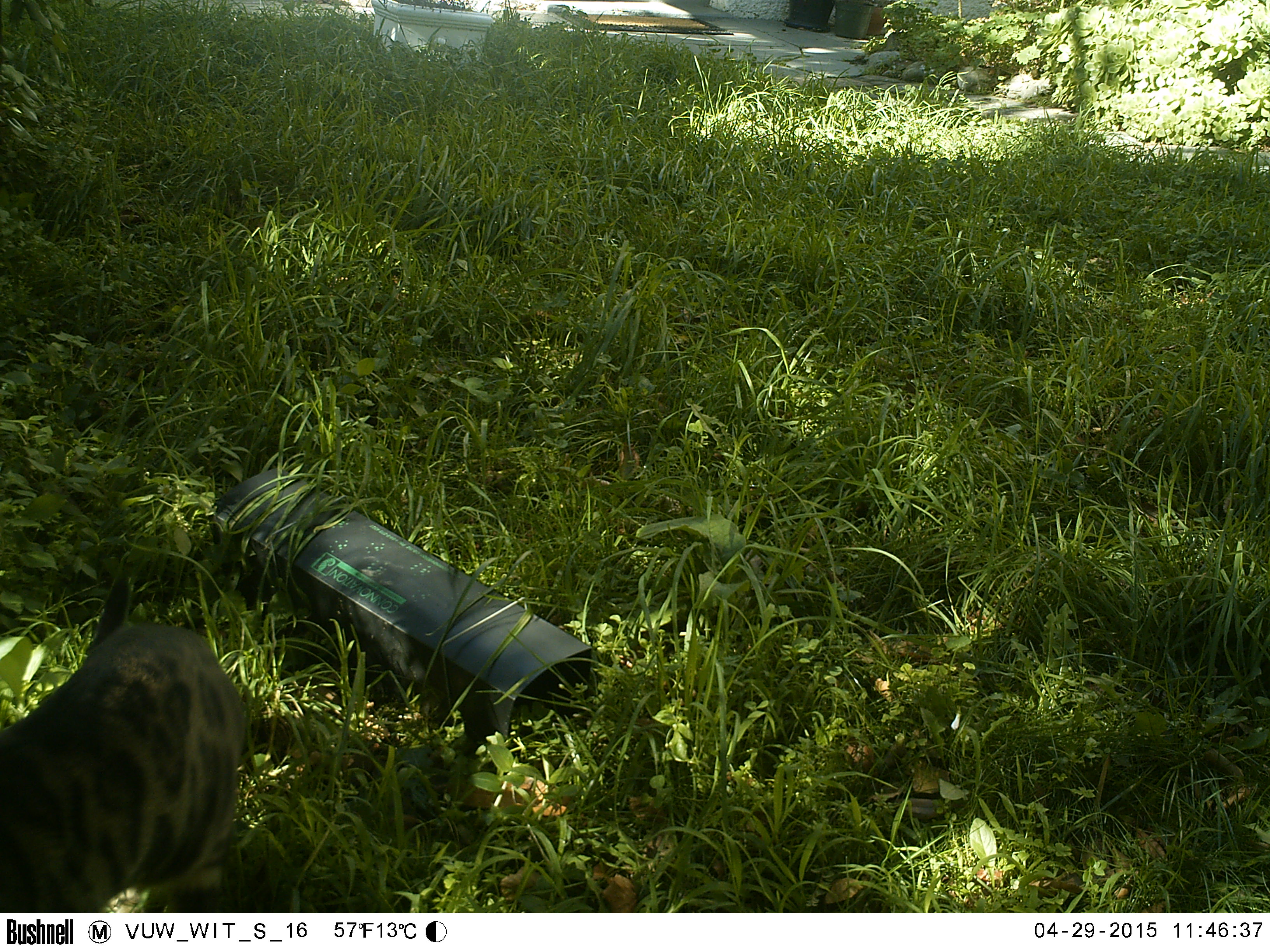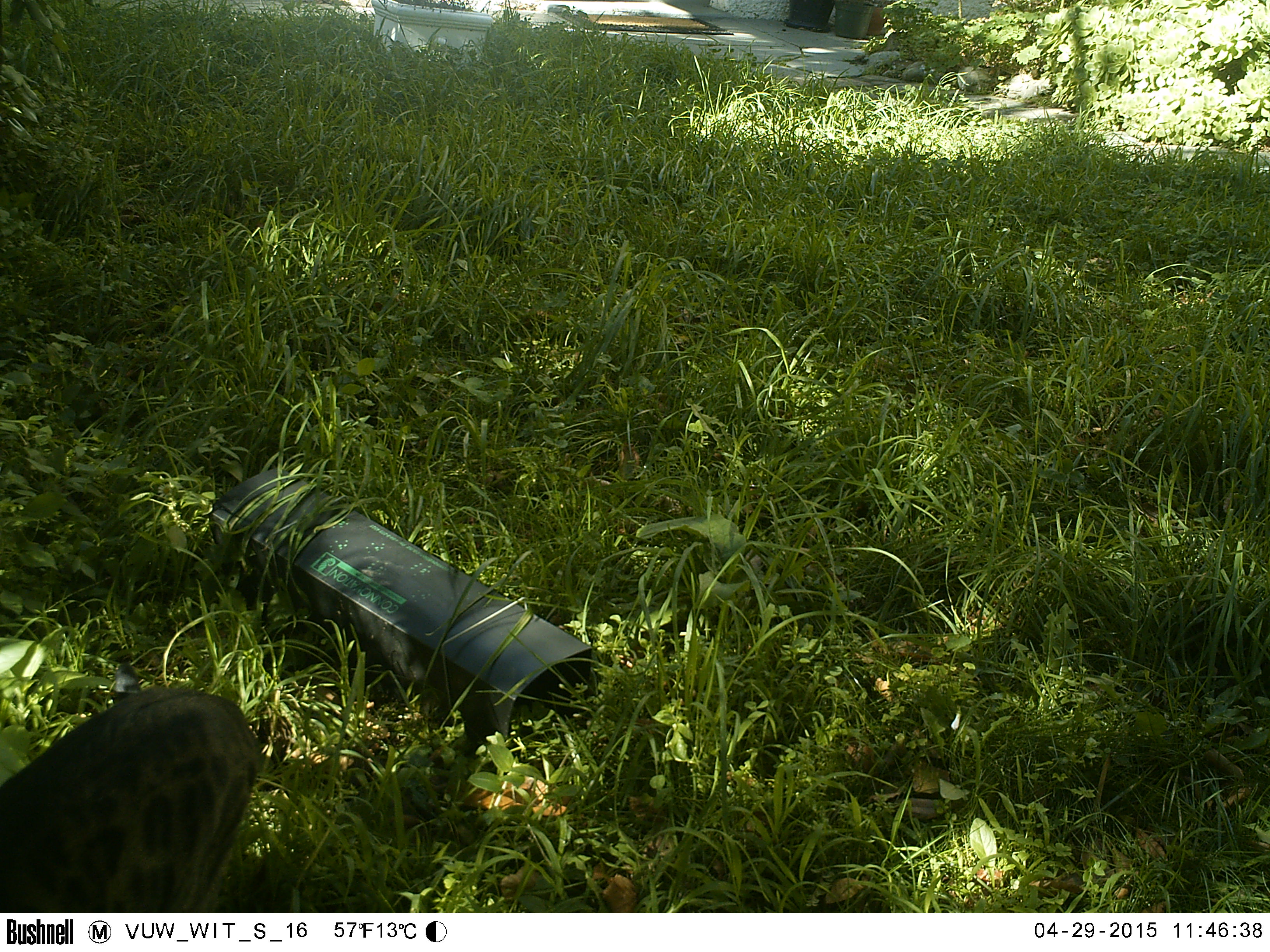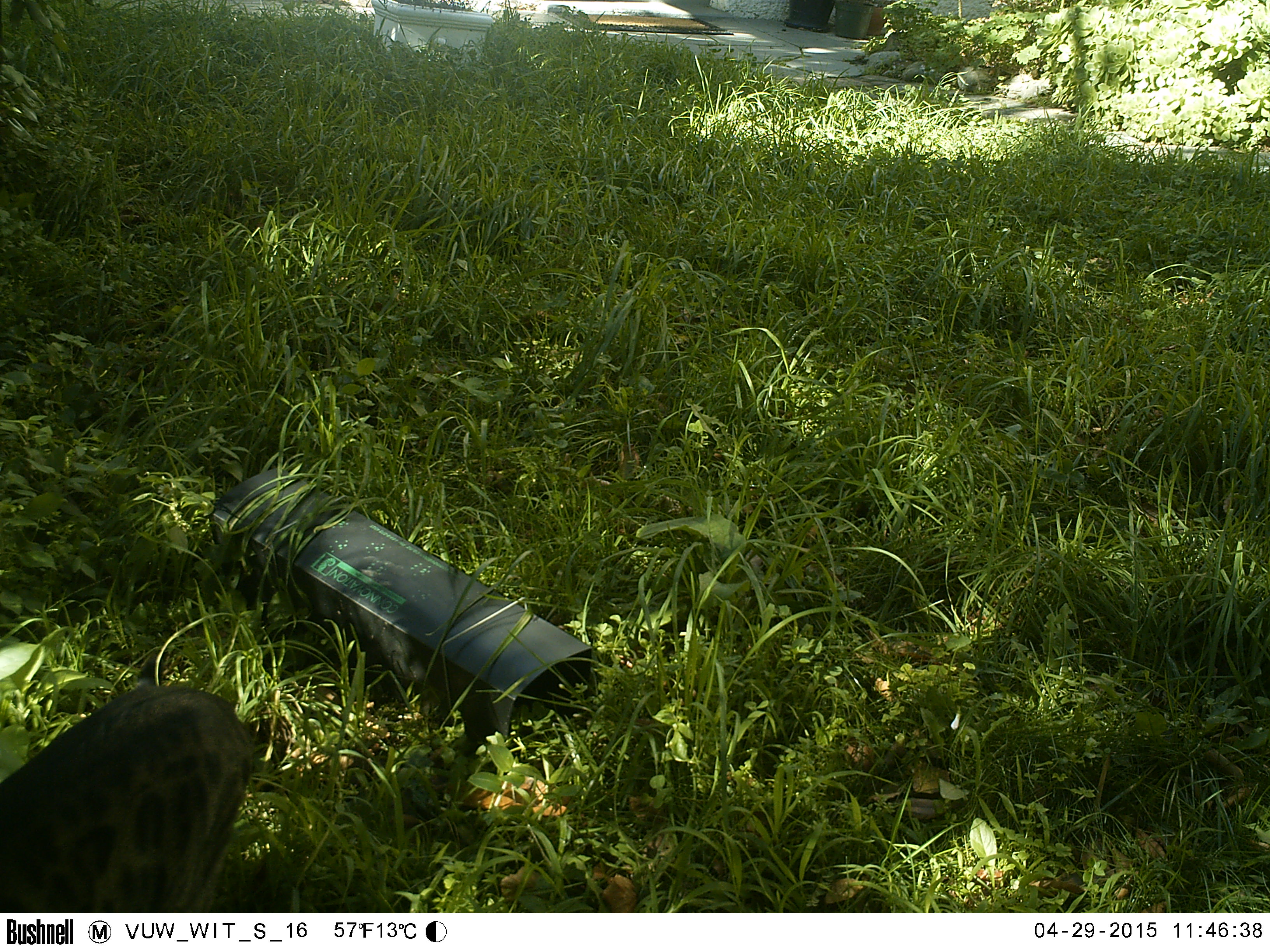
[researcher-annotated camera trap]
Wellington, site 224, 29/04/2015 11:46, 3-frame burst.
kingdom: Animalia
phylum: Chordata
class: Mammalia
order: Carnivora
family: Felidae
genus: Felis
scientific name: Felis catus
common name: cat